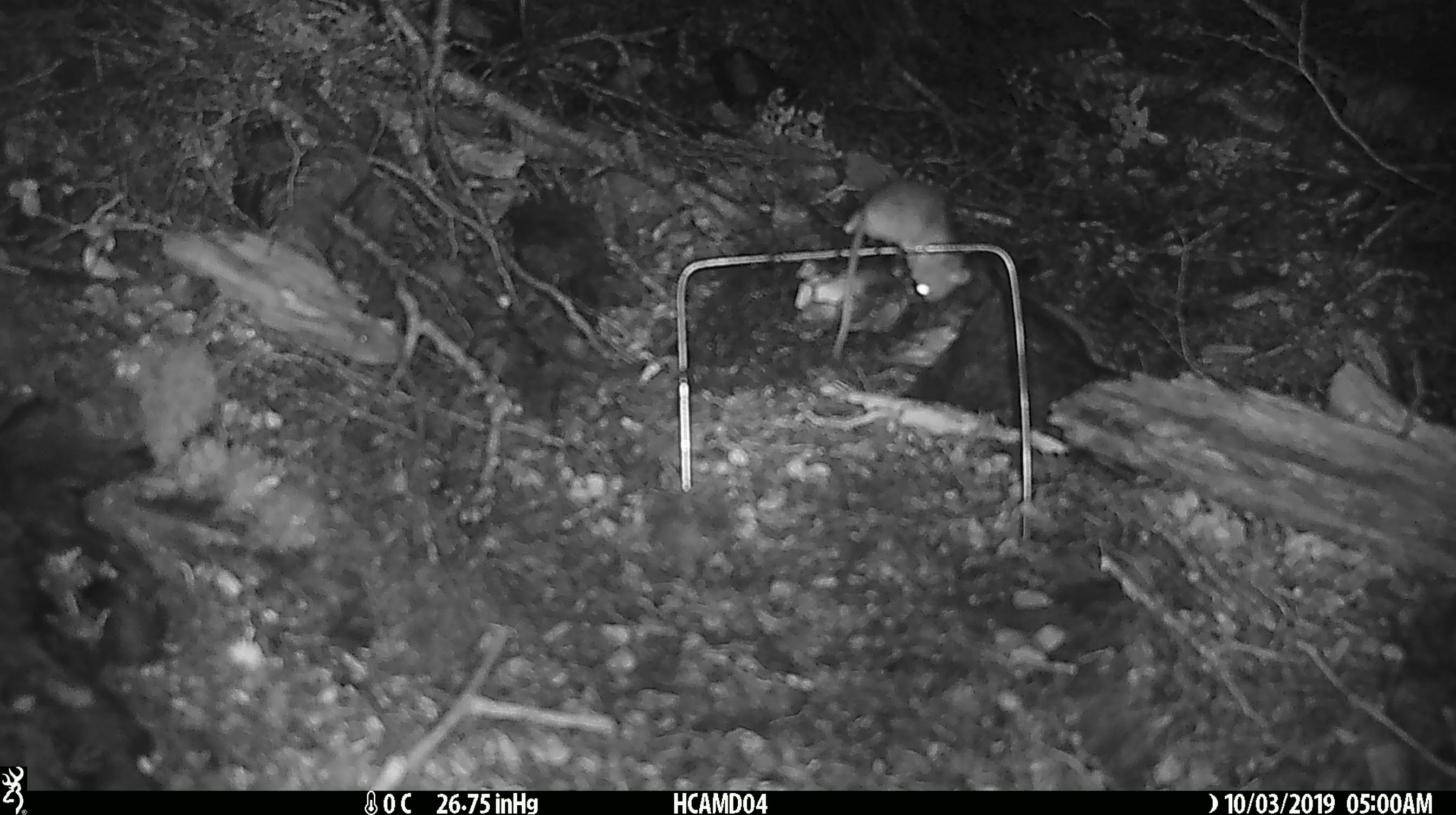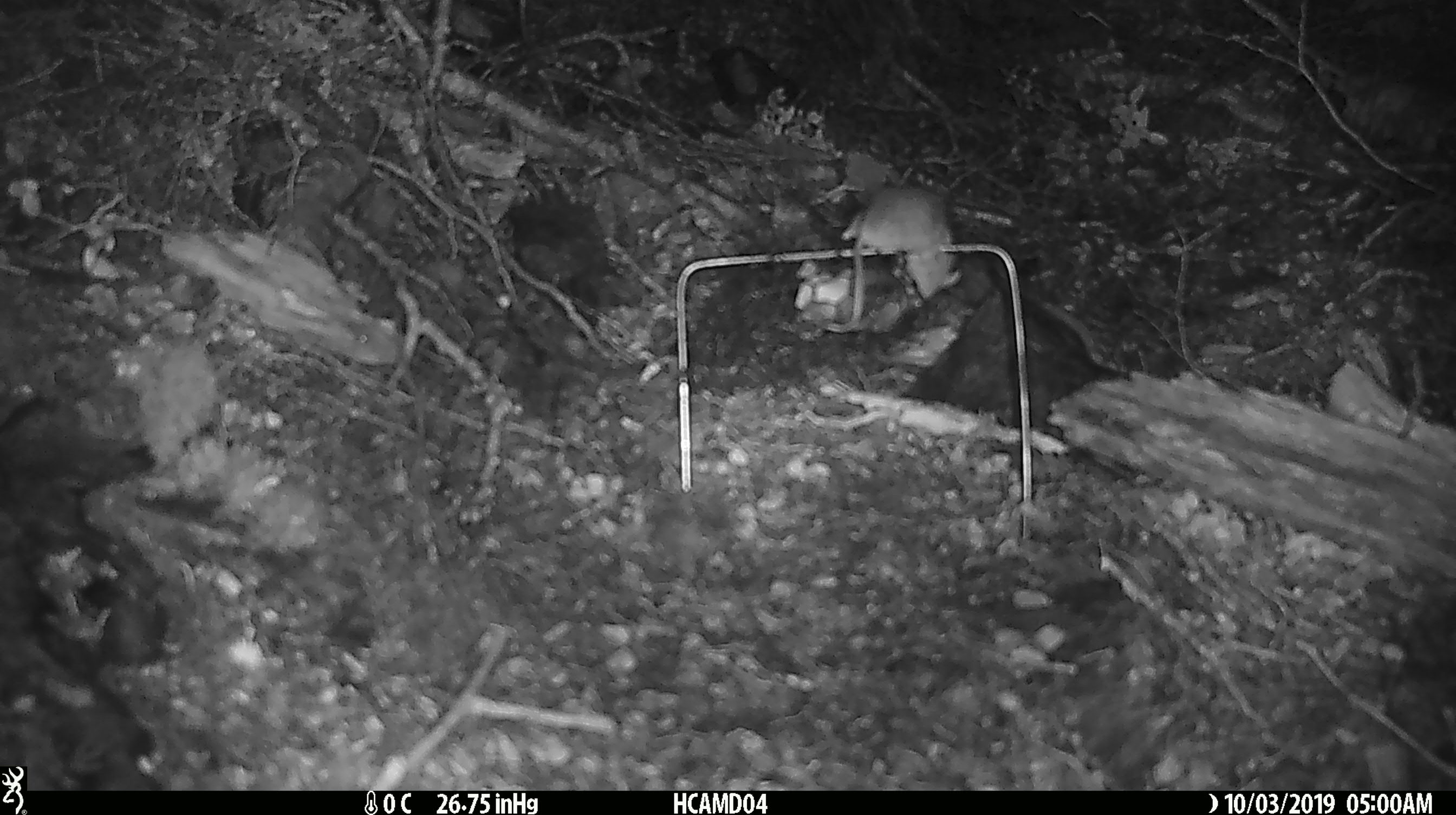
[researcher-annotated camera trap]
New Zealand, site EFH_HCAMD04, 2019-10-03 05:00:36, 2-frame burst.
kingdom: Animalia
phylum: Chordata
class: Mammalia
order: Rodentia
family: Muridae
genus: Mus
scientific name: Mus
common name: mouse